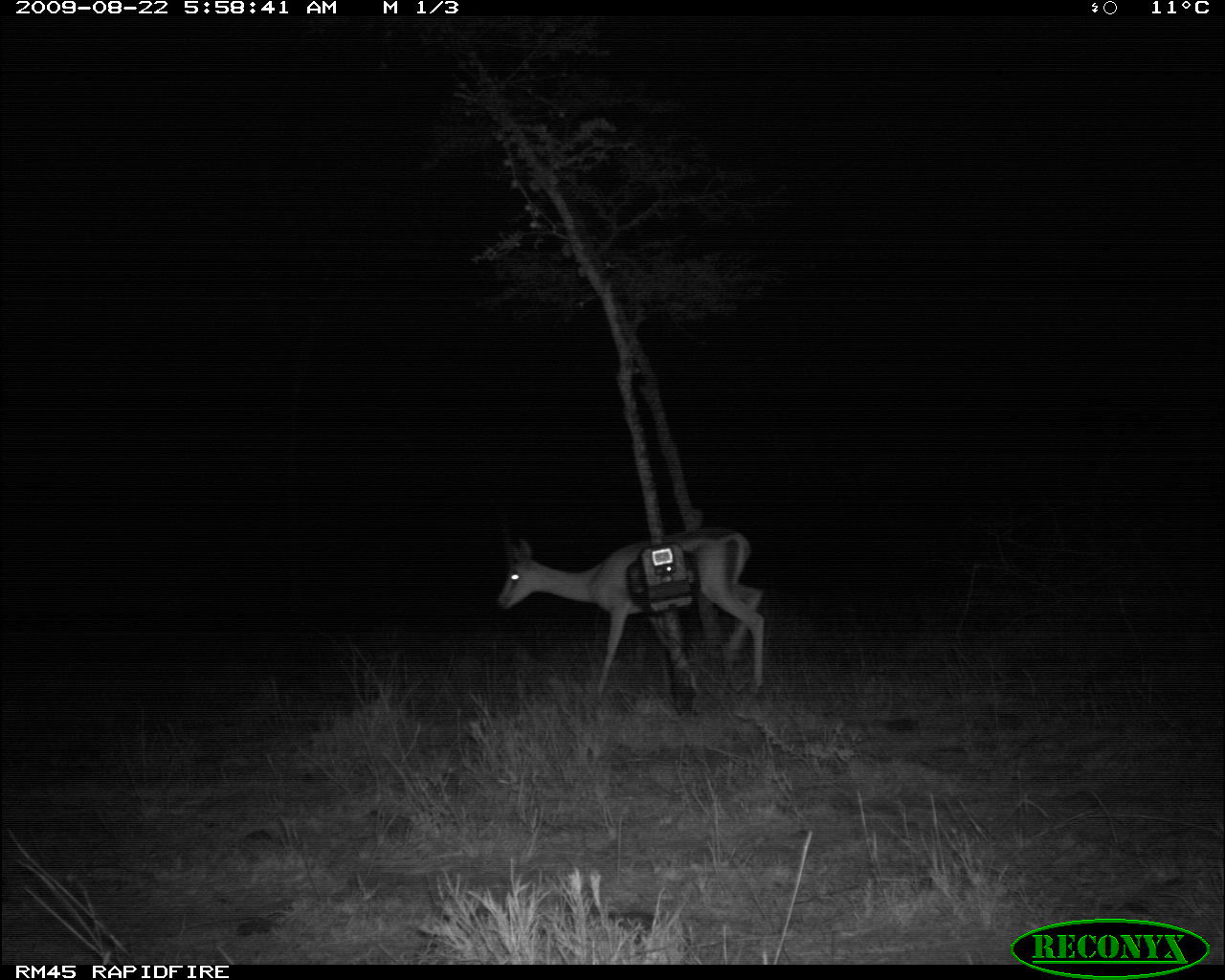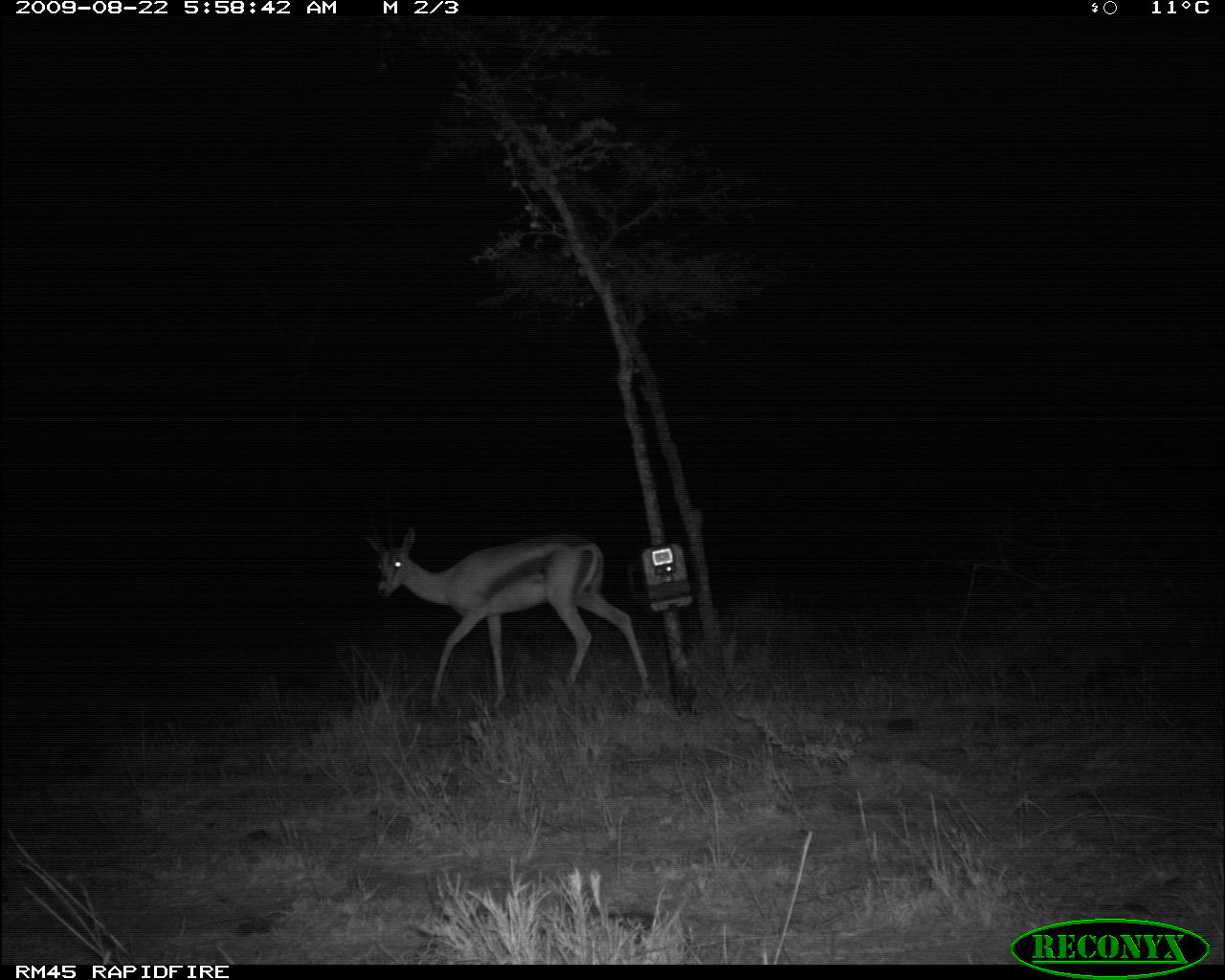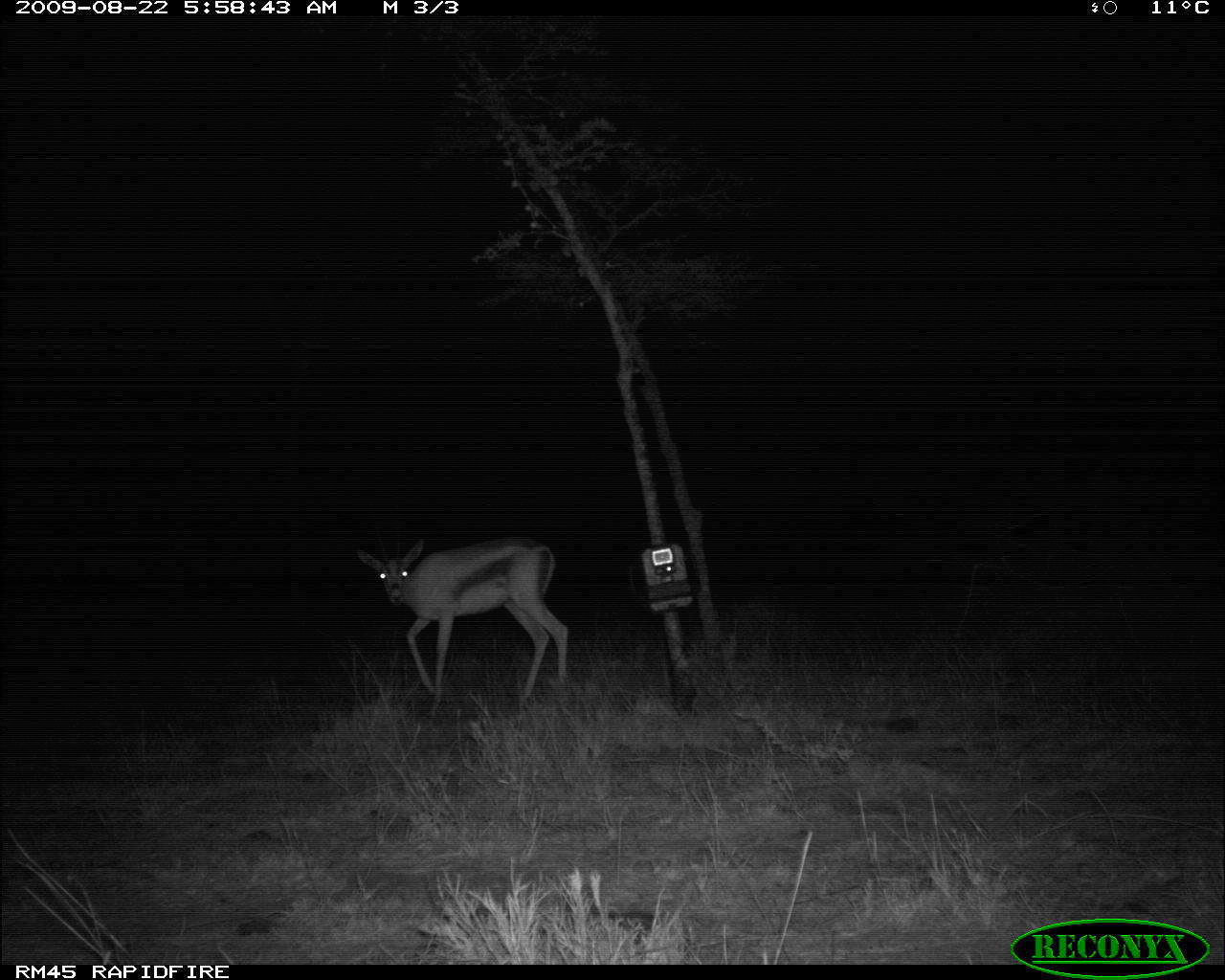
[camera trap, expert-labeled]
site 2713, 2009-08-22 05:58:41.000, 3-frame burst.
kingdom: Animalia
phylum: Chordata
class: Mammalia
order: Artiodactyla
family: Bovidae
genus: Nanger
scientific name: Nanger granti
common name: grant's gazelle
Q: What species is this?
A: Nanger granti (grant's gazelle).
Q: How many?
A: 1.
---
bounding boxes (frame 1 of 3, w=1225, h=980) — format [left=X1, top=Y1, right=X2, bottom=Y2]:
nanger granti: [left=496, top=525, right=766, bottom=701]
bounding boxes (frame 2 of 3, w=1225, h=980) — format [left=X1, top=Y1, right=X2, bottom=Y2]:
nanger granti: [left=360, top=525, right=655, bottom=718]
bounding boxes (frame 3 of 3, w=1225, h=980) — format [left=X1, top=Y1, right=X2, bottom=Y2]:
nanger granti: [left=354, top=497, right=569, bottom=717]